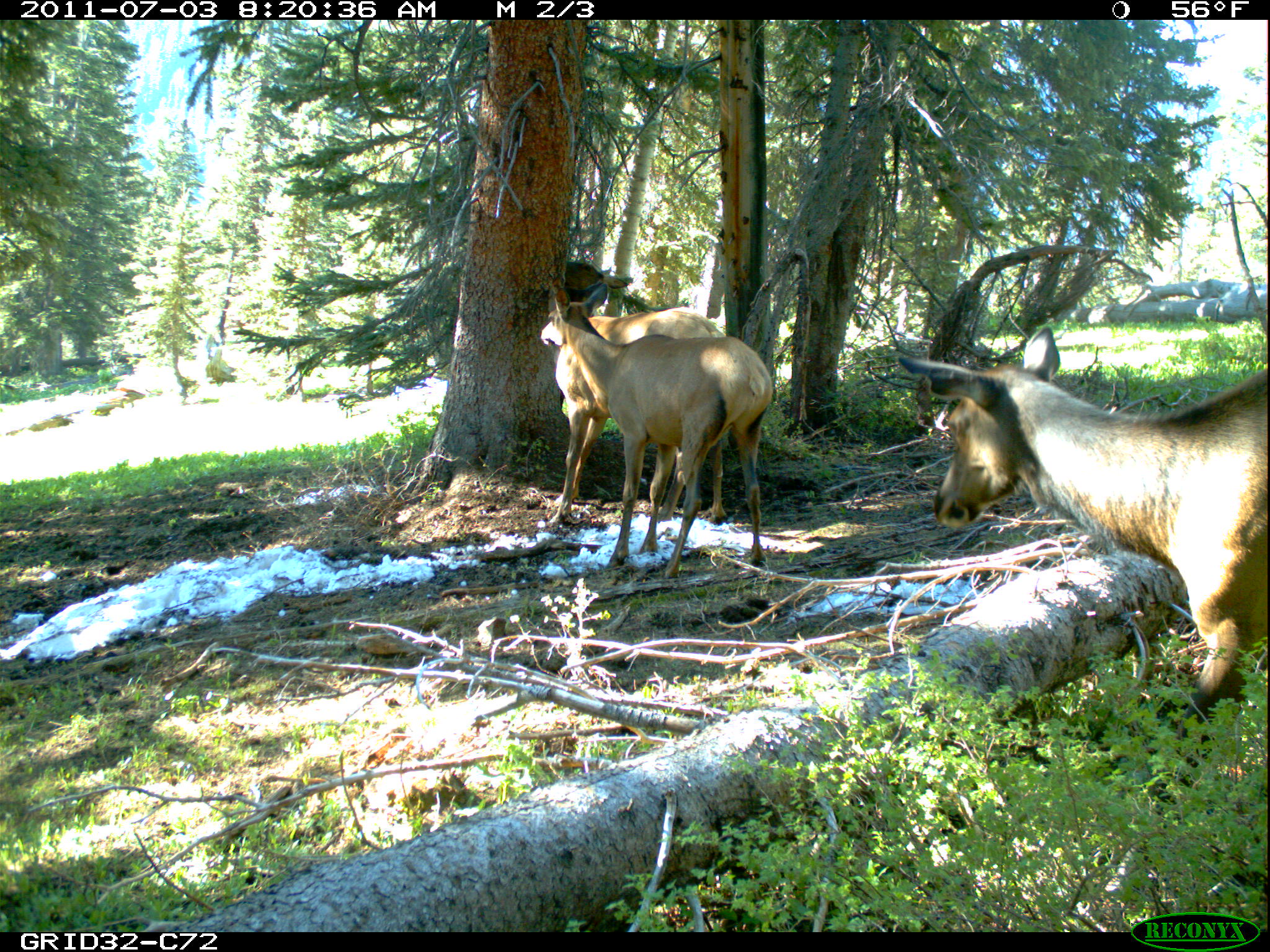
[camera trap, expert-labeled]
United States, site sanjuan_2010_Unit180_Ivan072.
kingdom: Animalia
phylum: Chordata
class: Mammalia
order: Artiodactyla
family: Cervidae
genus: Cervus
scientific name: Cervus elaphus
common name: red deer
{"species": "Cervus elaphus (red deer)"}